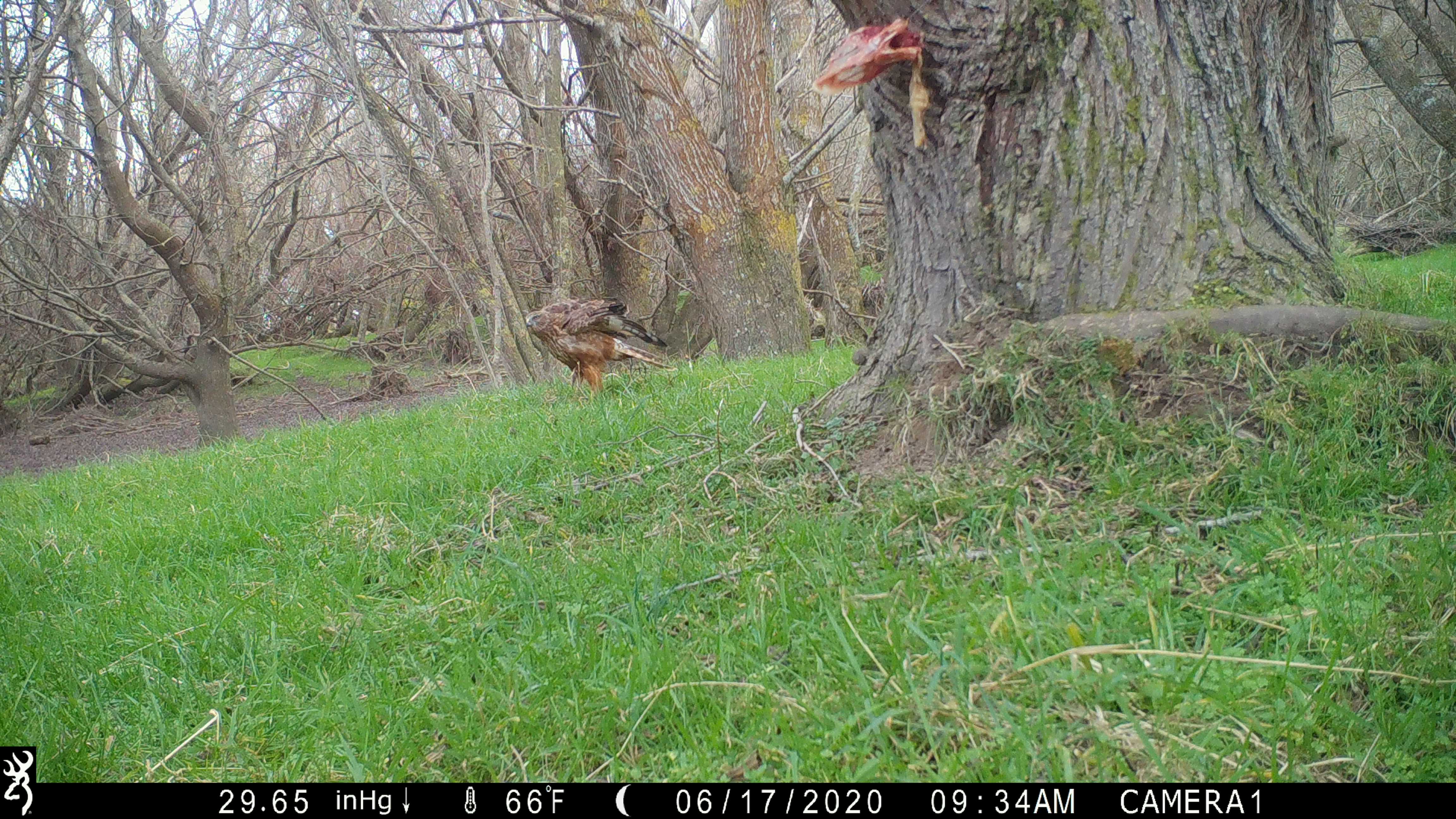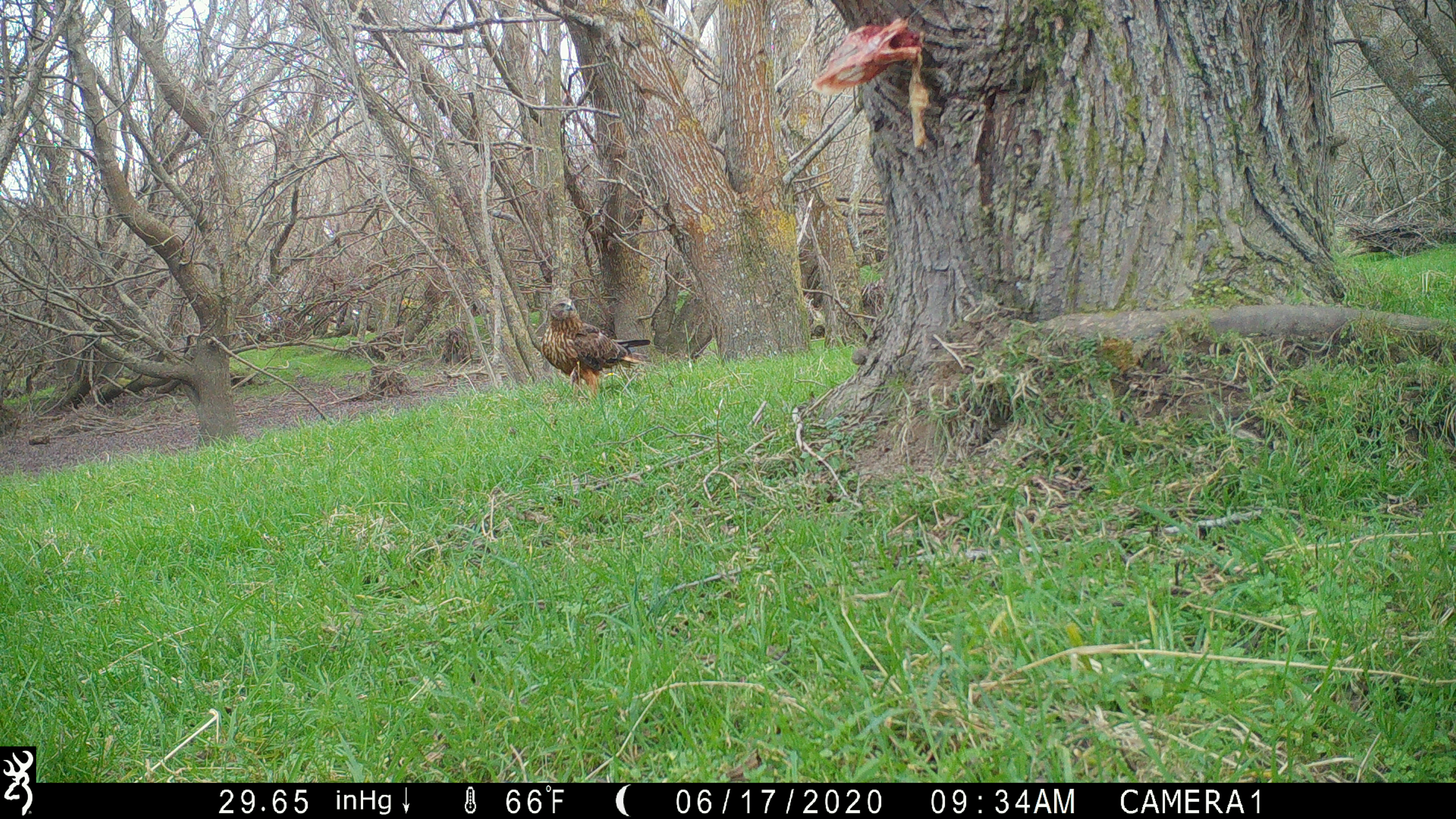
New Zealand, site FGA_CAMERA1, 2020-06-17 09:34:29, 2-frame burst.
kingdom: Animalia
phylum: Chordata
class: Aves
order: Accipitriformes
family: Accipitridae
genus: Circus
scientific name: Circus approximans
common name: swamp harrier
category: harrier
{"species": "harrier (swamp harrier) (Circus approximans)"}